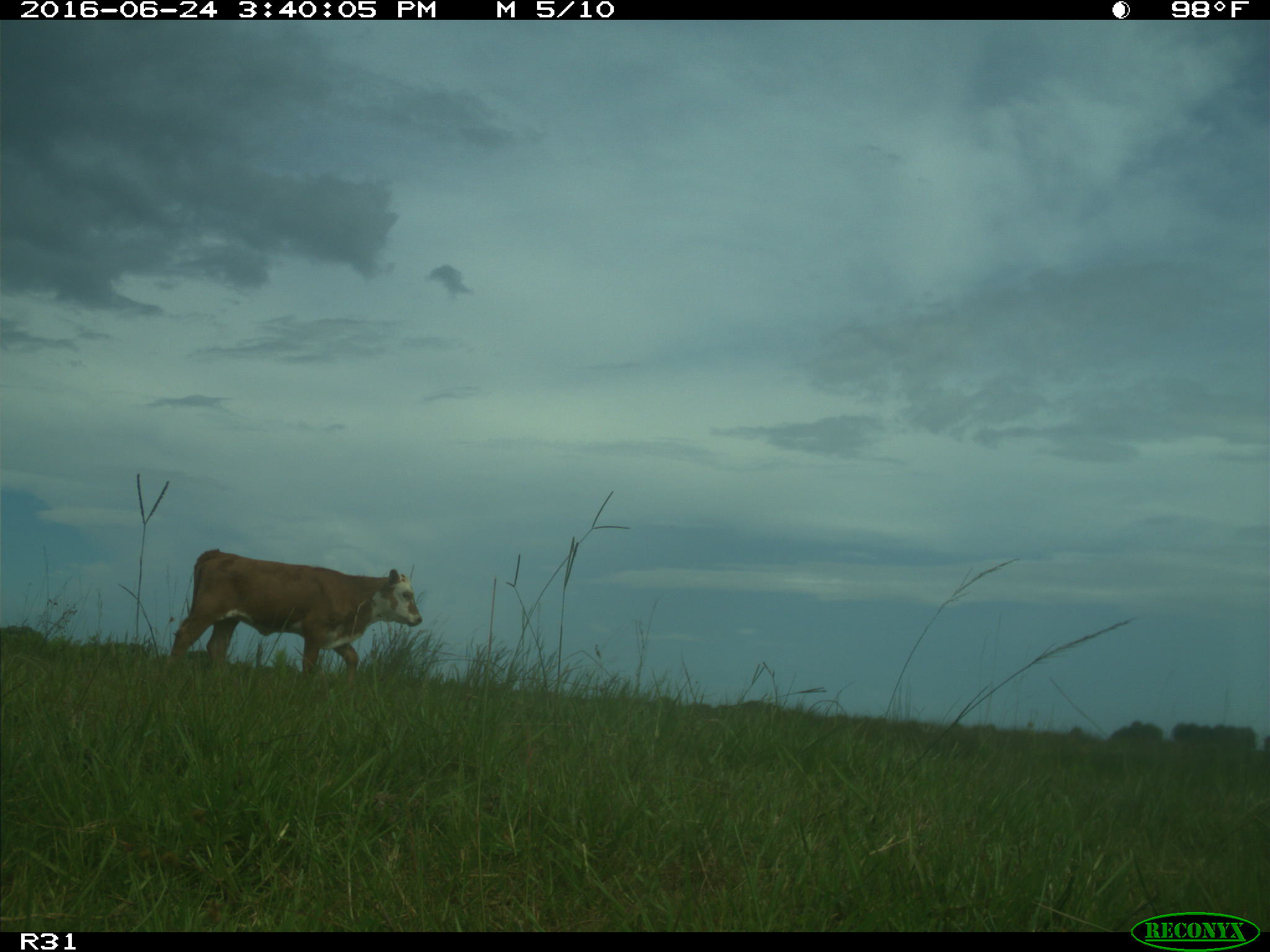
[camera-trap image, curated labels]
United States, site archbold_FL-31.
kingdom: Animalia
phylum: Chordata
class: Mammalia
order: Artiodactyla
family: Bovidae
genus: Bos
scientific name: Bos taurus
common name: domestic cow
Bos taurus (domestic cow).